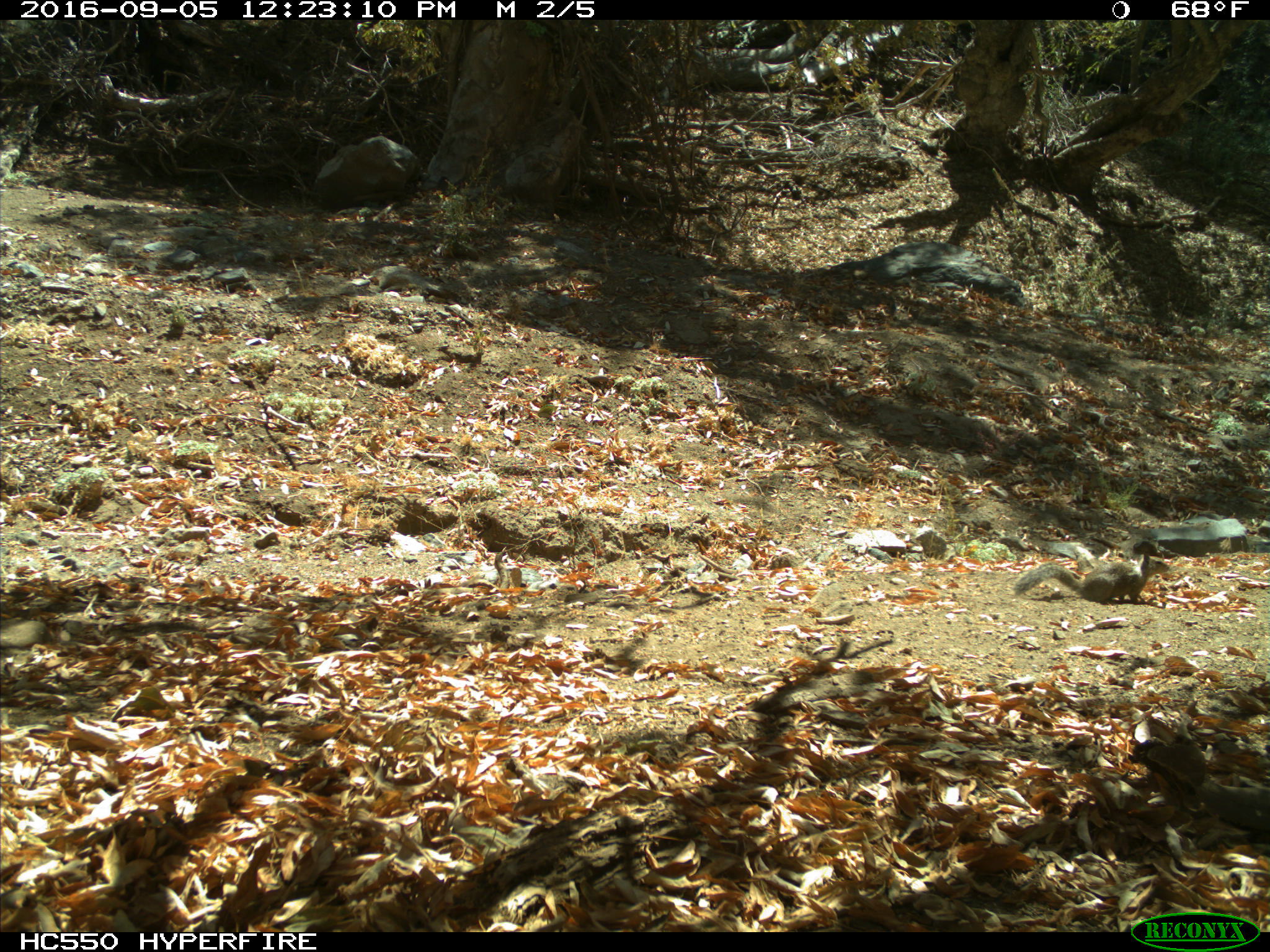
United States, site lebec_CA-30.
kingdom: Animalia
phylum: Chordata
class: Mammalia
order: Rodentia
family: Sciuridae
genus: Otospermophilus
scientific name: Otospermophilus beecheyi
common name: california ground squirrel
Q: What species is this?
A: Otospermophilus beecheyi (california ground squirrel).